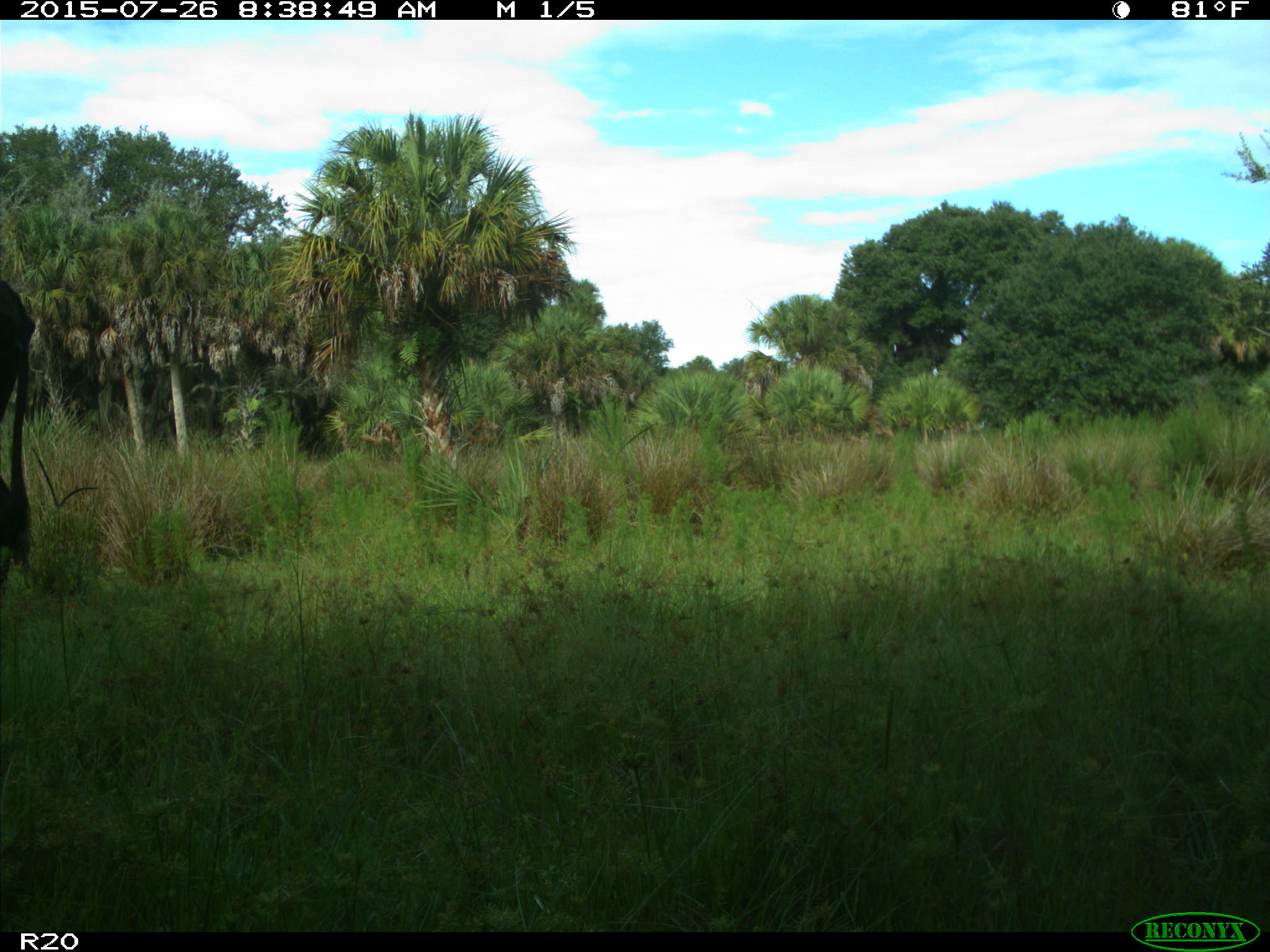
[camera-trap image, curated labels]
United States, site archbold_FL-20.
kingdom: Animalia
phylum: Chordata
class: Mammalia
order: Artiodactyla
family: Bovidae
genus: Bos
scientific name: Bos taurus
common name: domestic cow